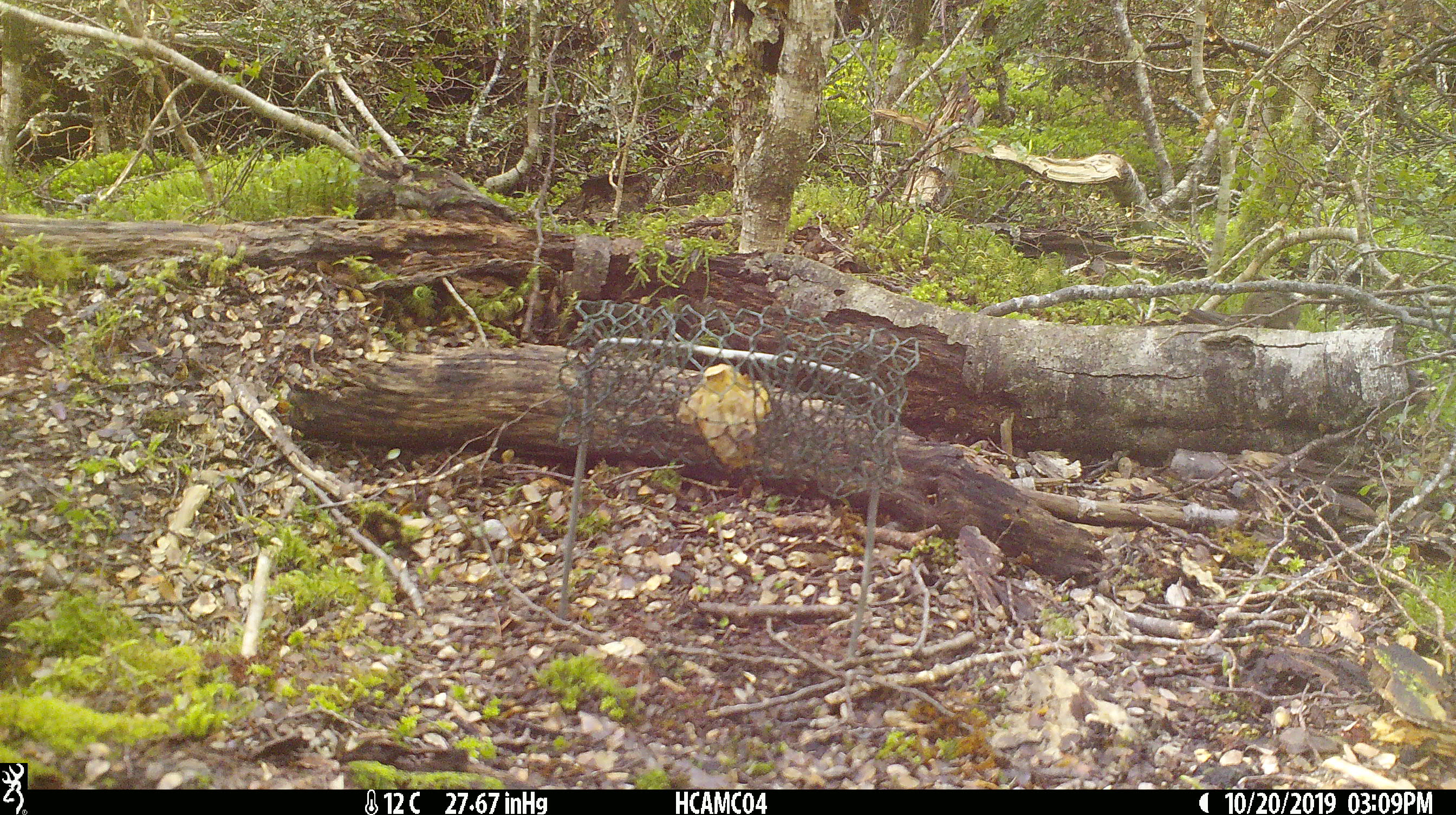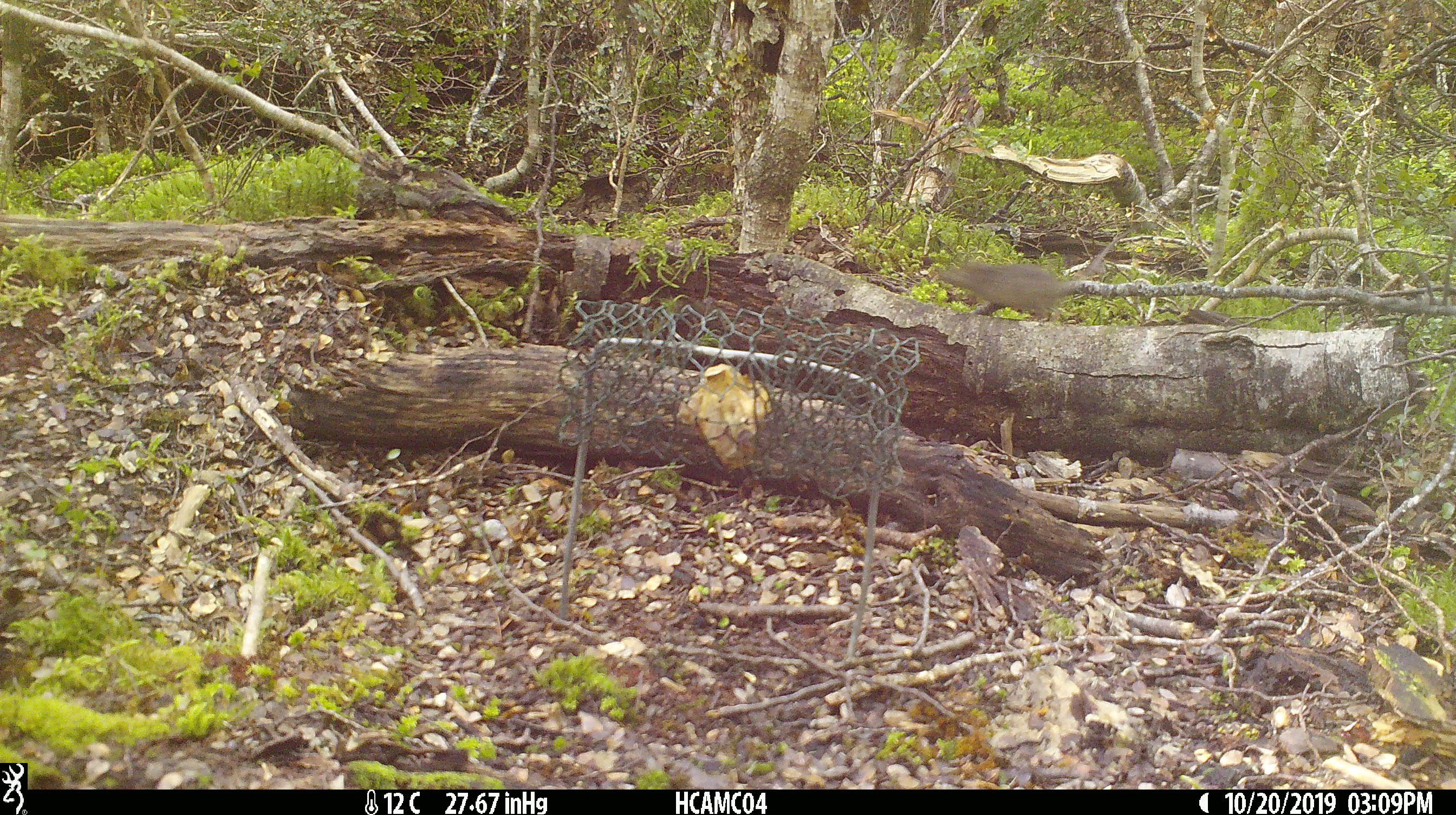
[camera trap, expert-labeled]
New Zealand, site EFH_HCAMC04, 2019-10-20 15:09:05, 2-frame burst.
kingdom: Animalia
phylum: Chordata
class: Mammalia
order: Rodentia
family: Muridae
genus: Mus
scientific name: Mus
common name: mouse